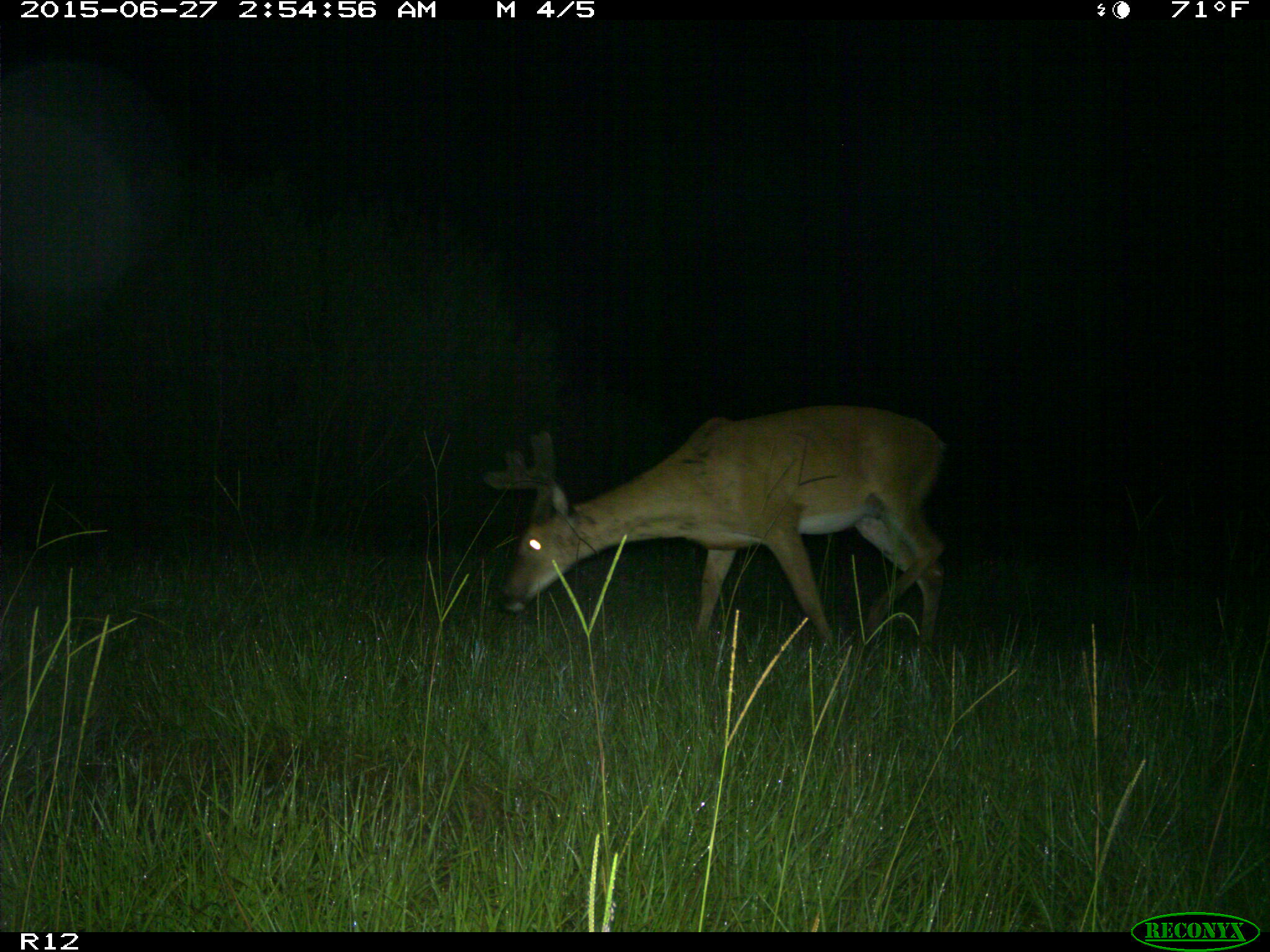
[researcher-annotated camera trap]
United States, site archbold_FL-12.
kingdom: Animalia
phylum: Chordata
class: Mammalia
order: Artiodactyla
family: Cervidae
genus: Odocoileus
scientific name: Odocoileus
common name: deer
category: unidentified deer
Unidentified deer (deer) (Odocoileus).